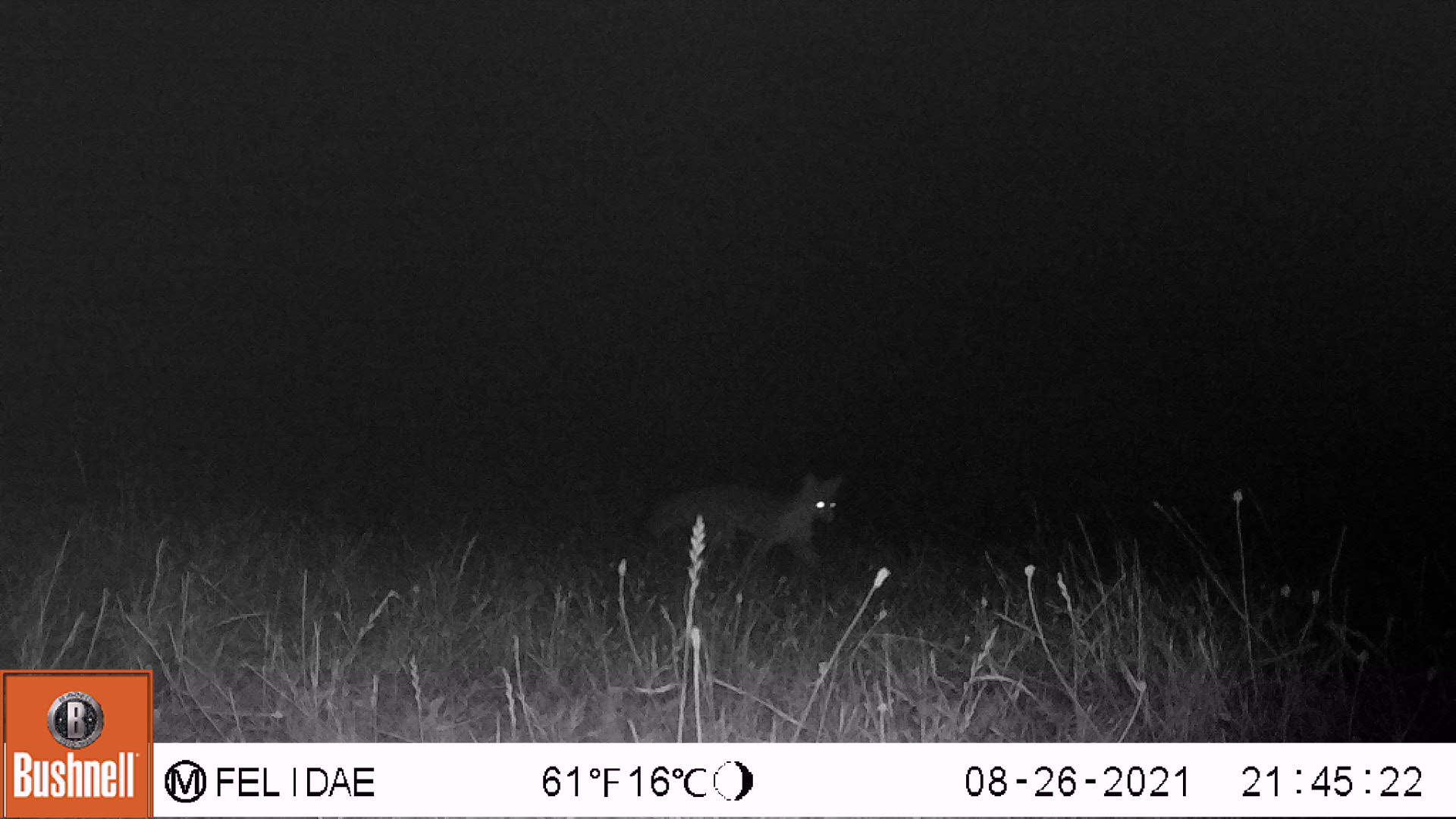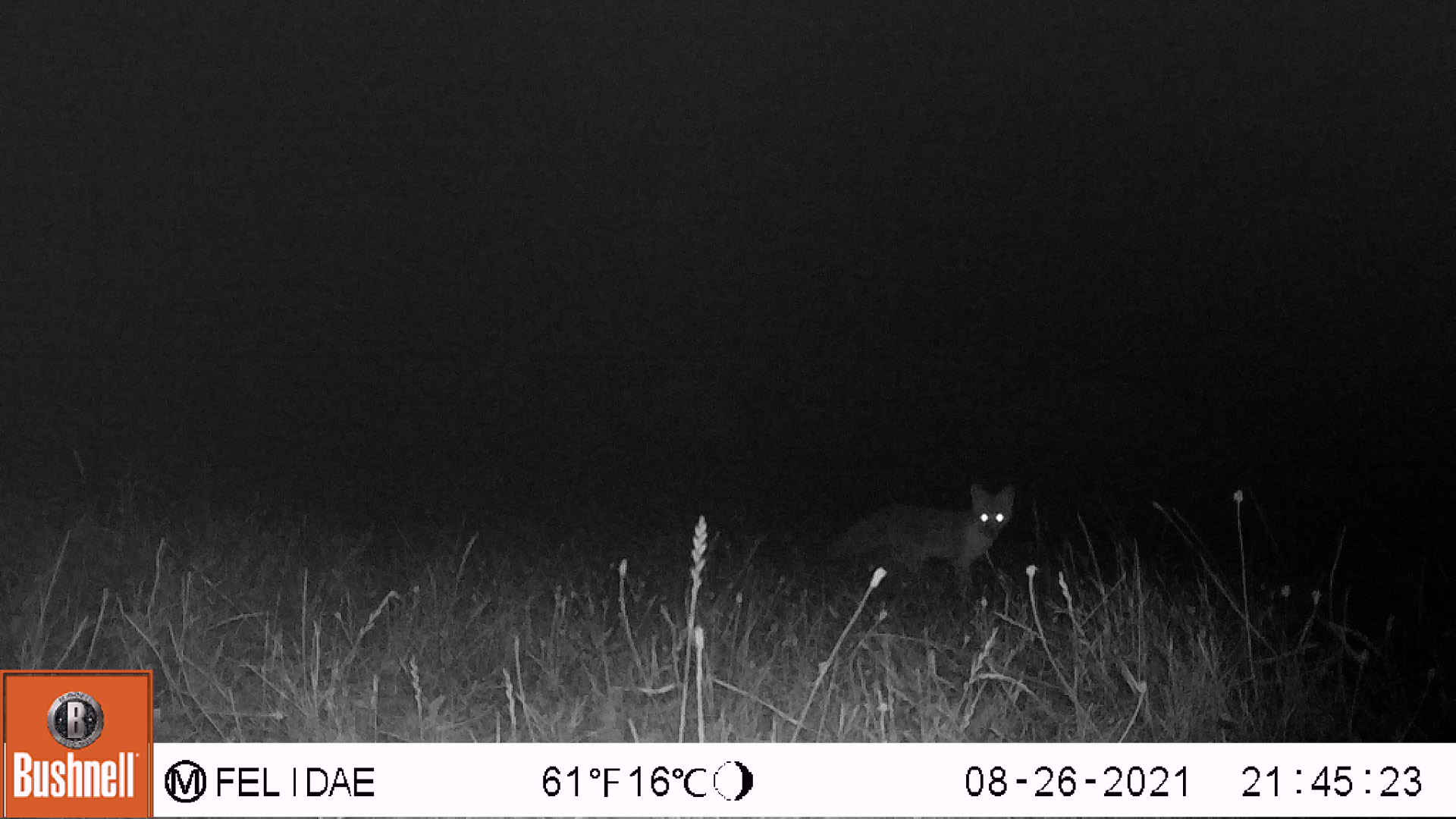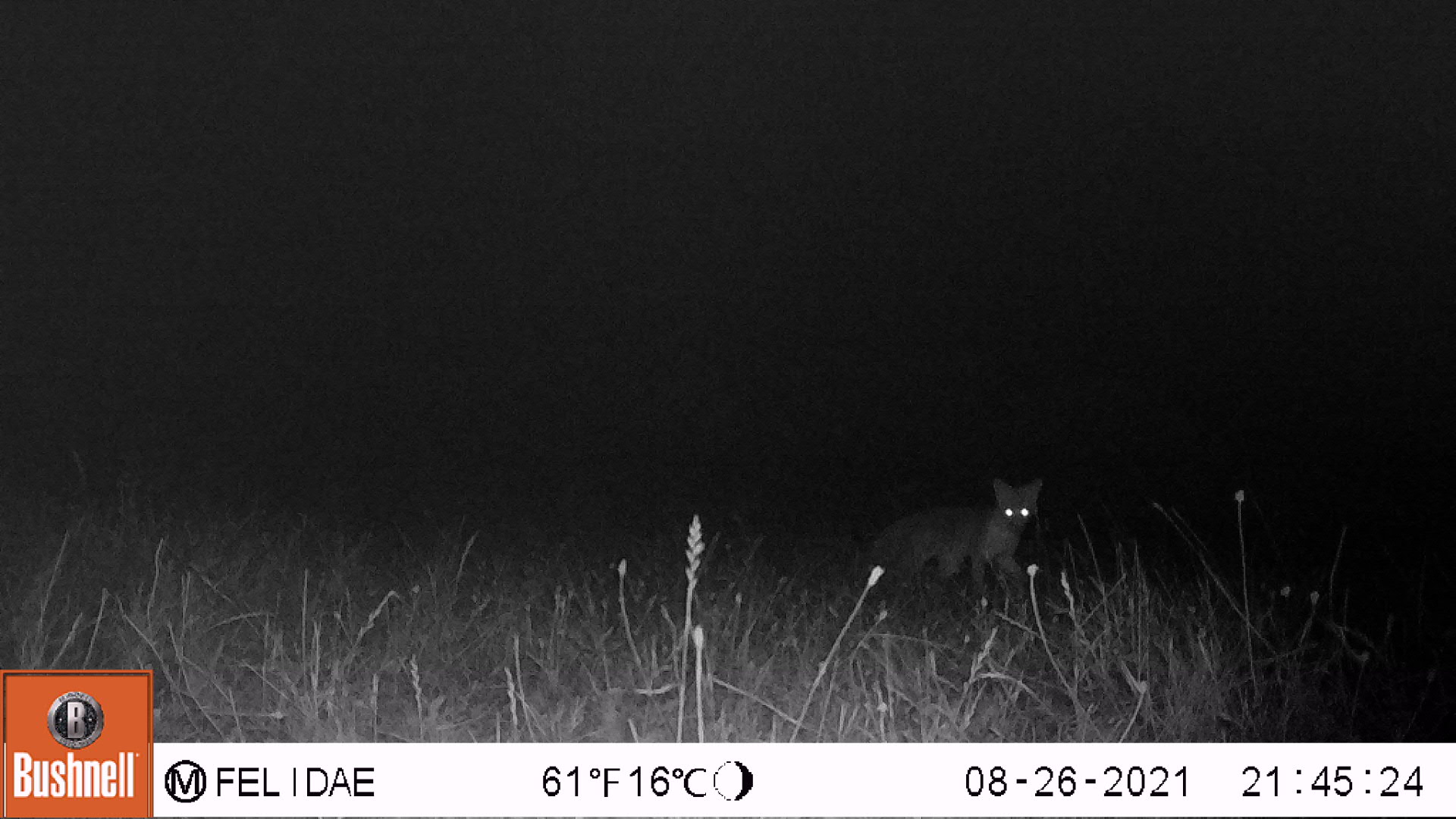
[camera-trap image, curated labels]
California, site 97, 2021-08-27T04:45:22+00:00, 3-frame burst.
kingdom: Animalia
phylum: Chordata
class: Mammalia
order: Carnivora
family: Canidae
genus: Urocyon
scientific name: Urocyon cinereoargenteus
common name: gray fox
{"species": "gray fox (Urocyon cinereoargenteus)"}